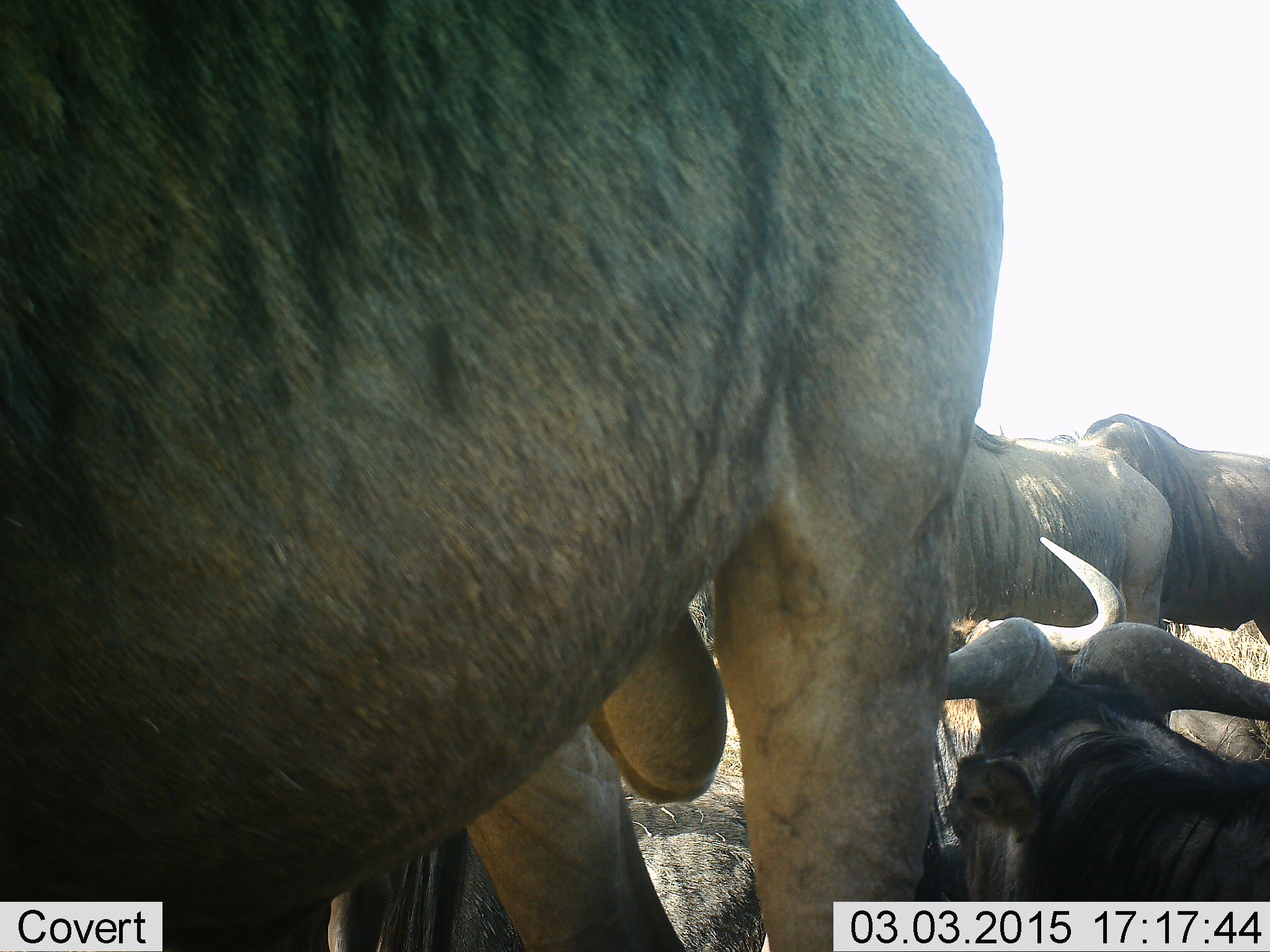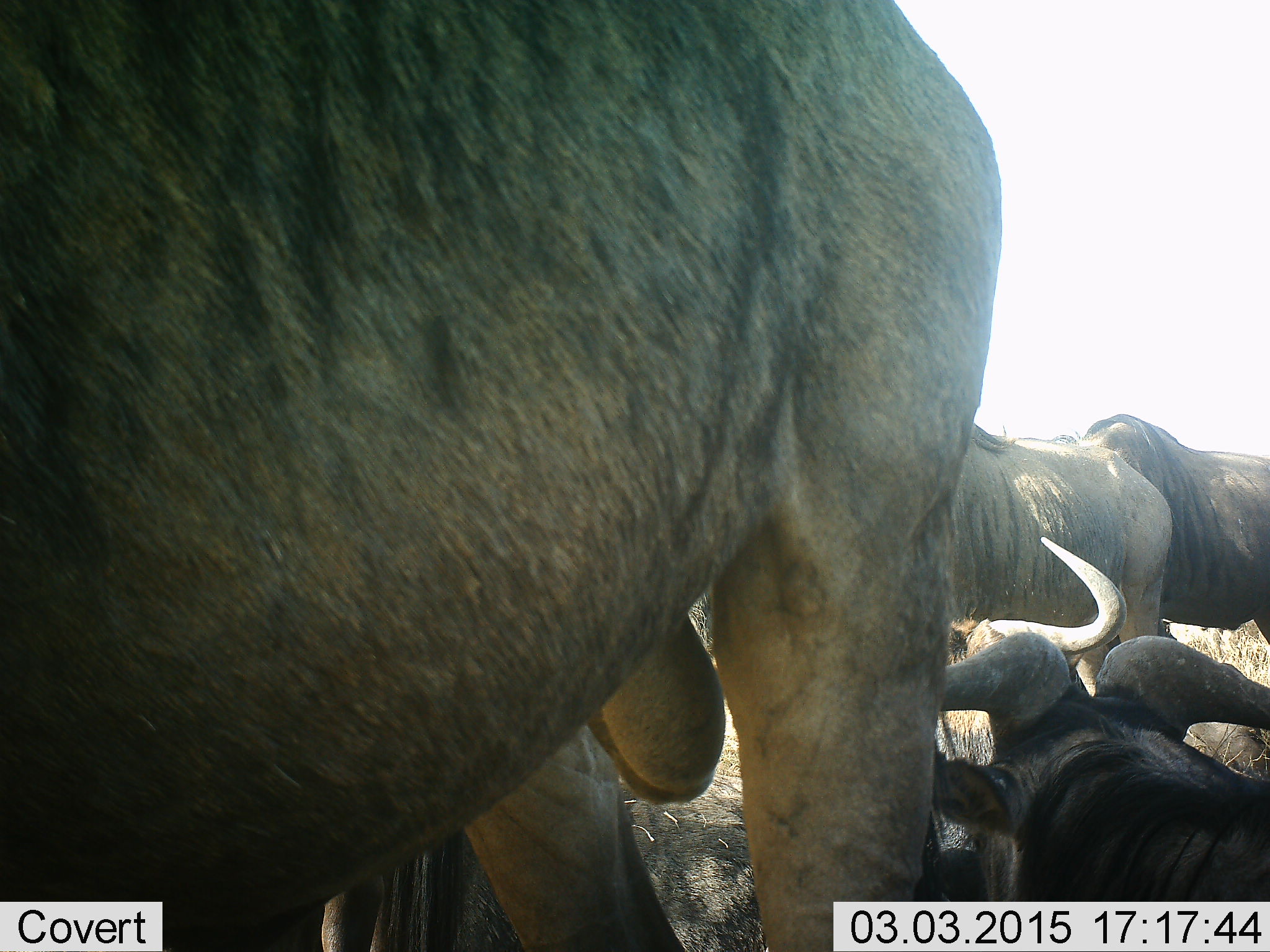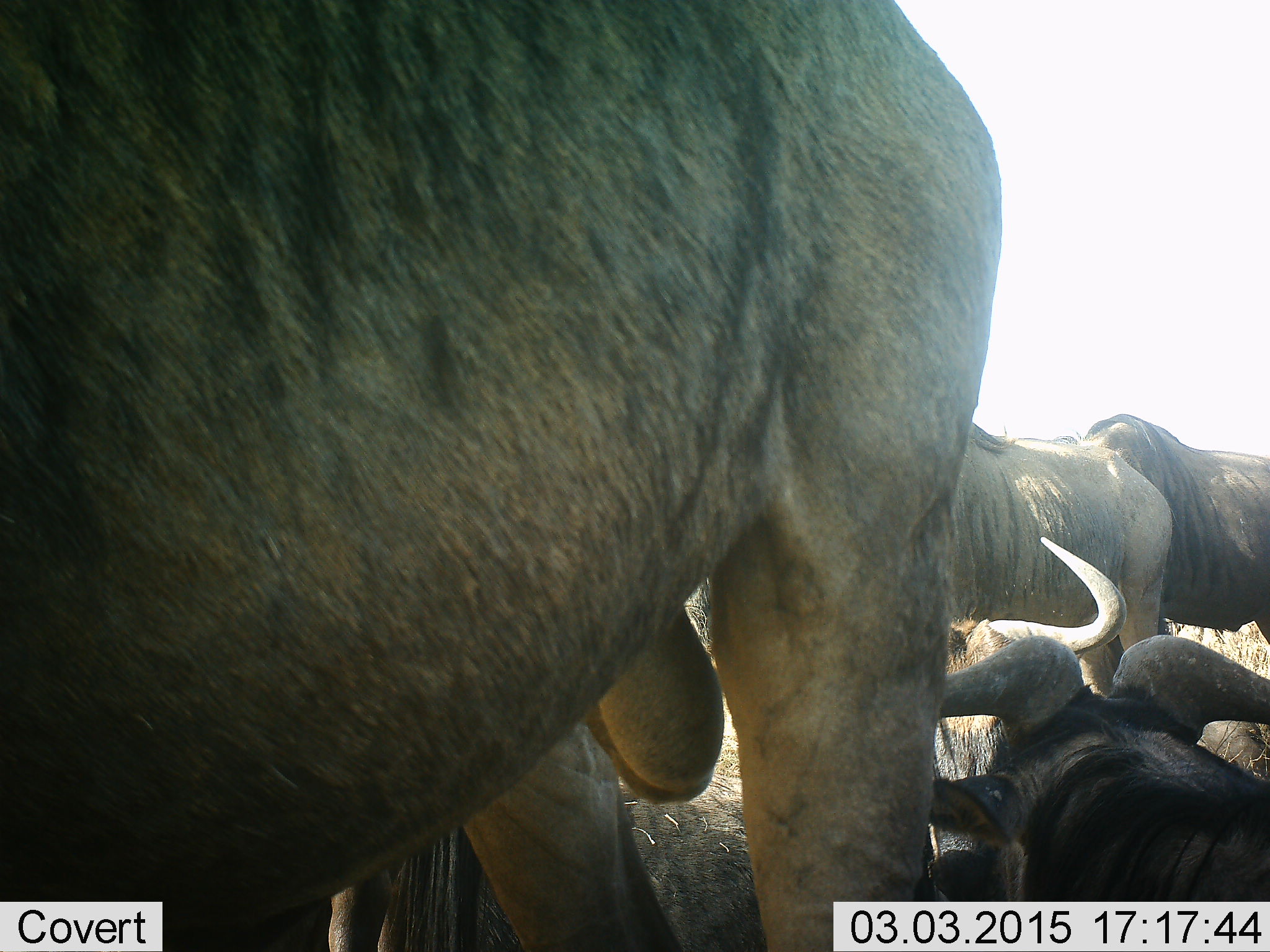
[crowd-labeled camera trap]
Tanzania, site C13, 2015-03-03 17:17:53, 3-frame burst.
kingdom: Animalia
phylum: Chordata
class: Mammalia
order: Artiodactyla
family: Bovidae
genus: Connochaetes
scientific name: Connochaetes taurinus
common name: blue wildebeest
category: wildebeest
Wildebeest (blue wildebeest) (Connochaetes taurinus), count 5. Behavior (volunteer vote fractions): standing 70%, resting 90%, moving 0%, interacting 10%. Young present (vote fraction): 0%. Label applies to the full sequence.